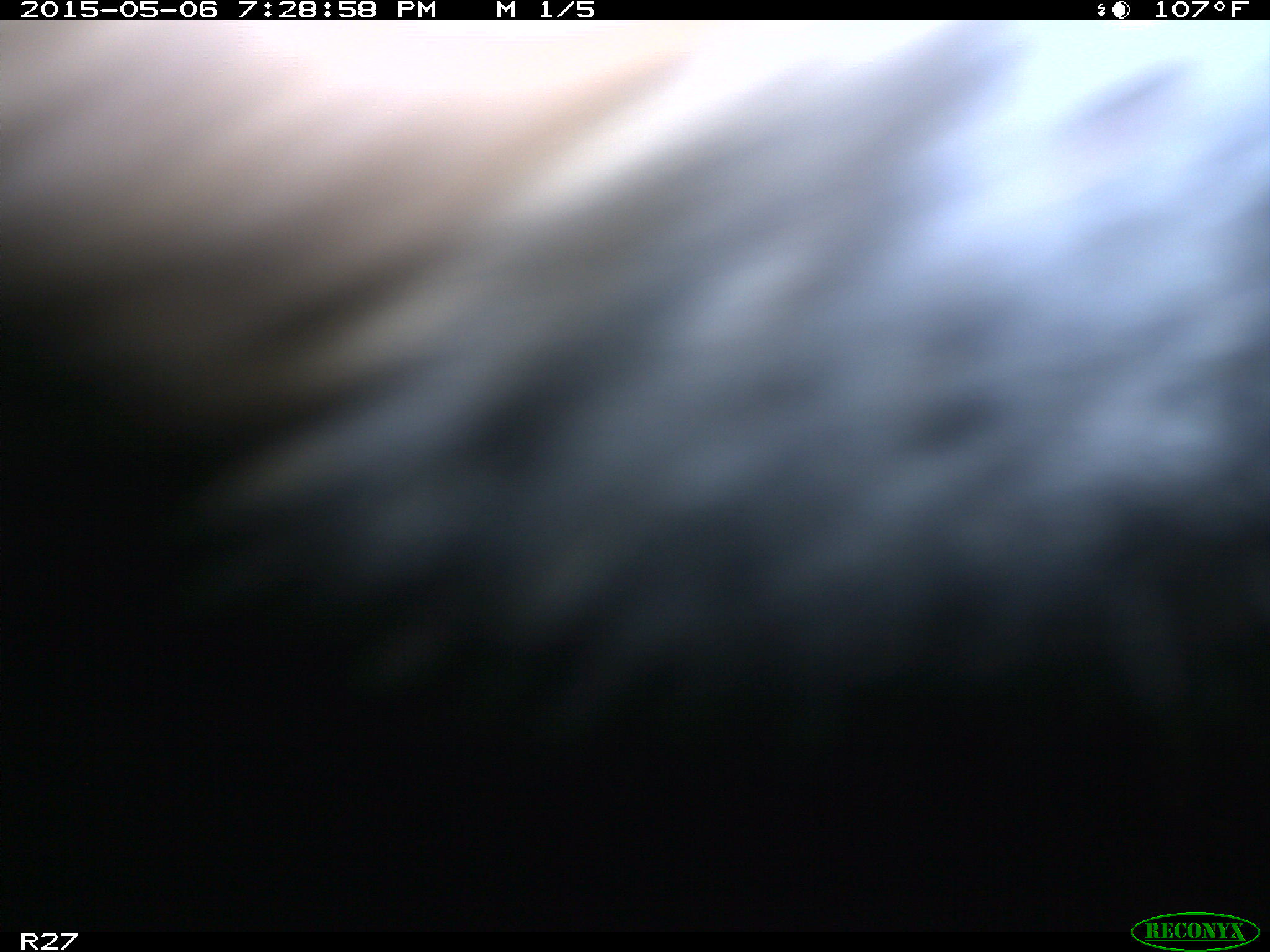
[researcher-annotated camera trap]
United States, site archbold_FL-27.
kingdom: Animalia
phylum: Chordata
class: Mammalia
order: Artiodactyla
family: Bovidae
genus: Bos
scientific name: Bos taurus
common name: domestic cow